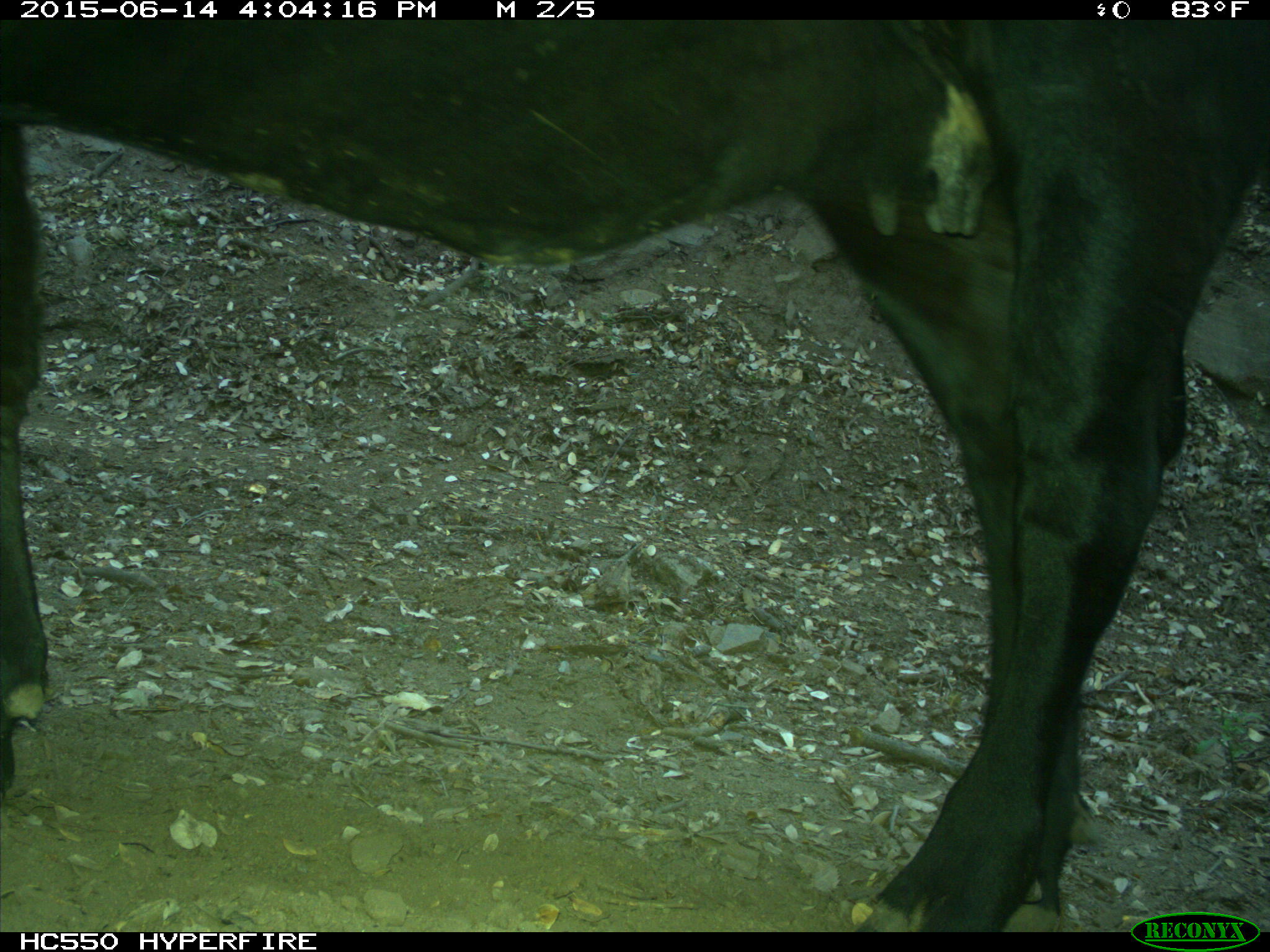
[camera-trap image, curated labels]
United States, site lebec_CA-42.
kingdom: Animalia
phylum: Chordata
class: Mammalia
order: Artiodactyla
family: Bovidae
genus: Bos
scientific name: Bos taurus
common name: domestic cow